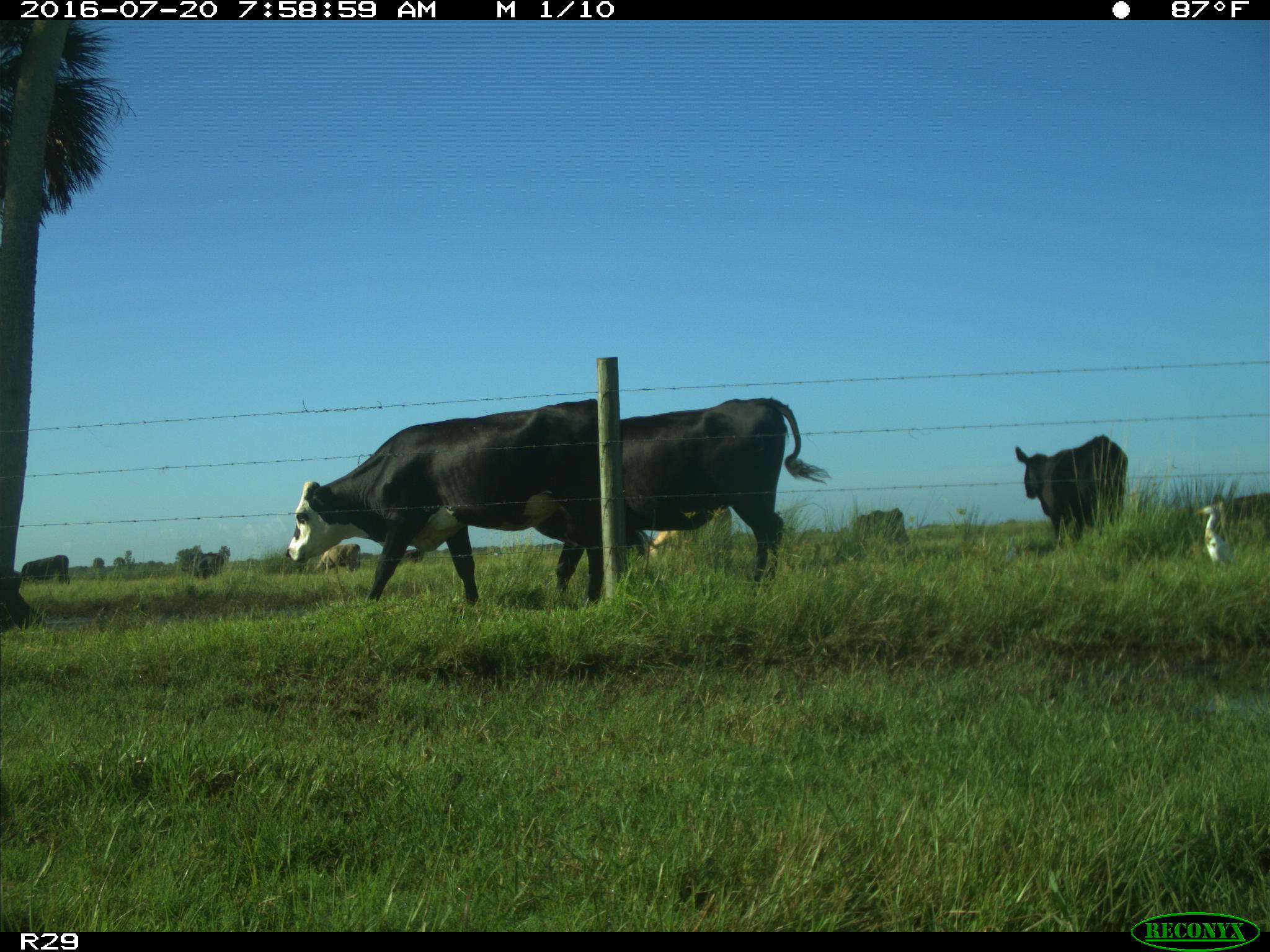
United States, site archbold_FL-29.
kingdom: Animalia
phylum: Chordata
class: Mammalia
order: Artiodactyla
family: Bovidae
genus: Bos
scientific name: Bos taurus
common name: domestic cow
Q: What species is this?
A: Bos taurus (domestic cow).